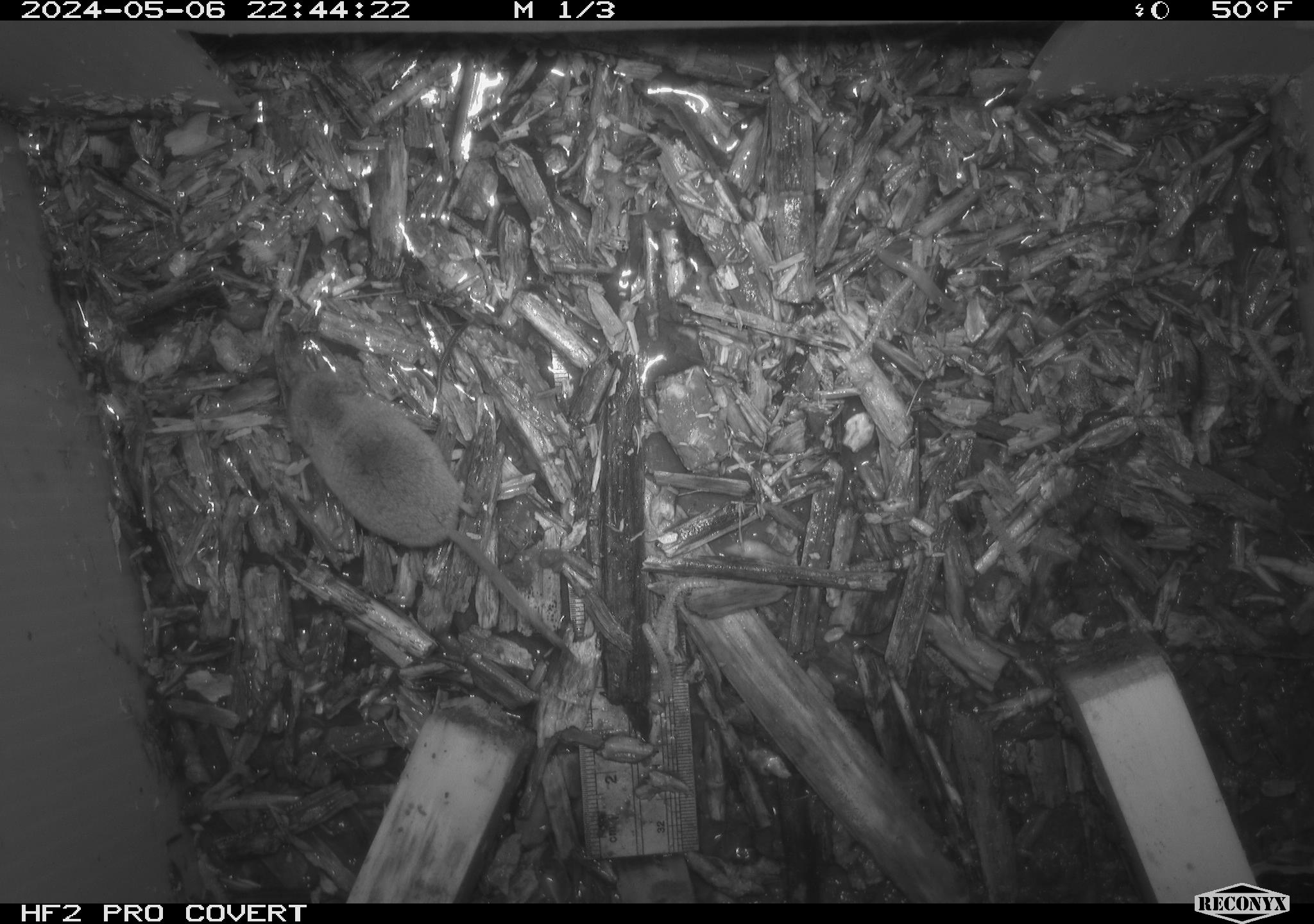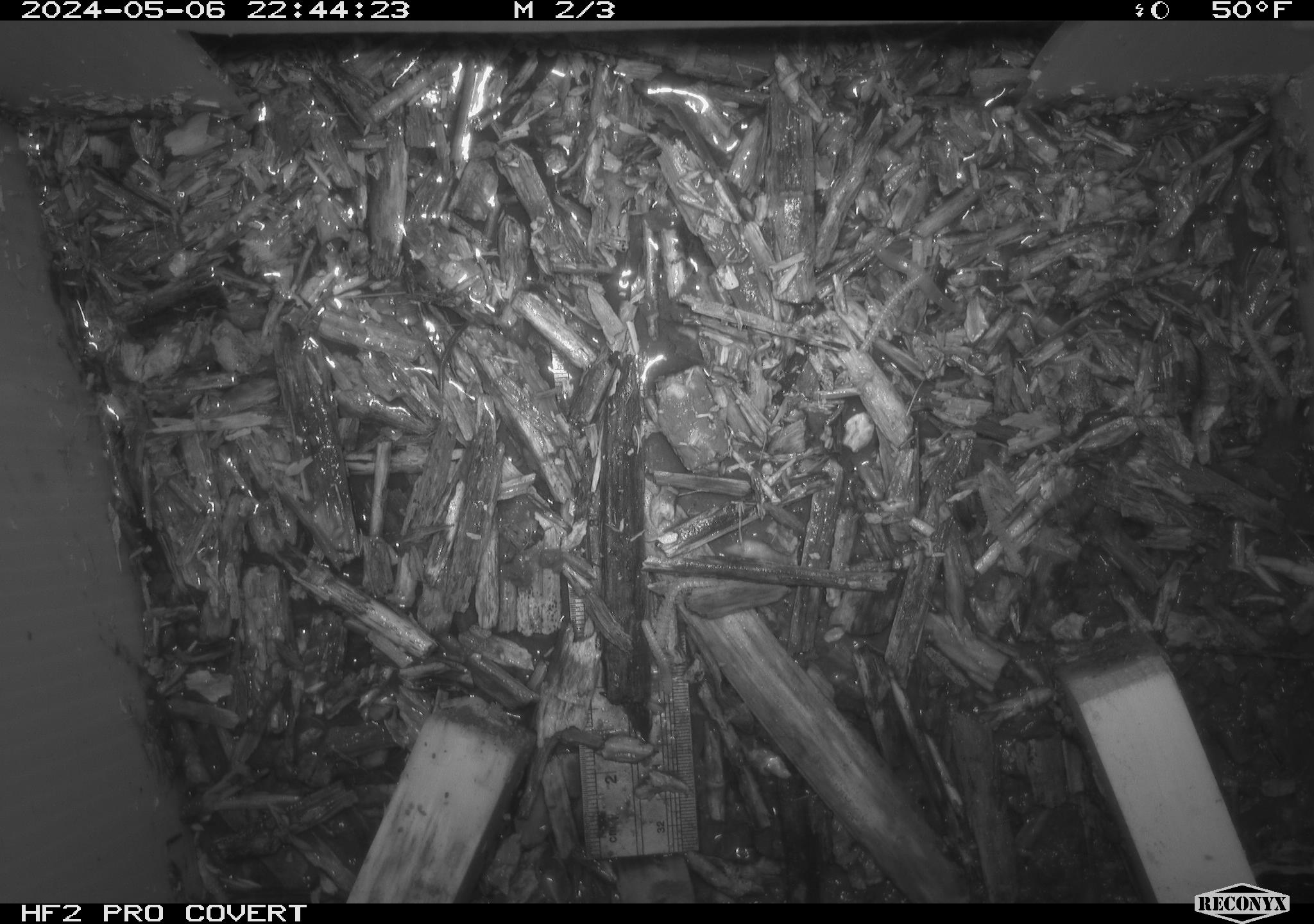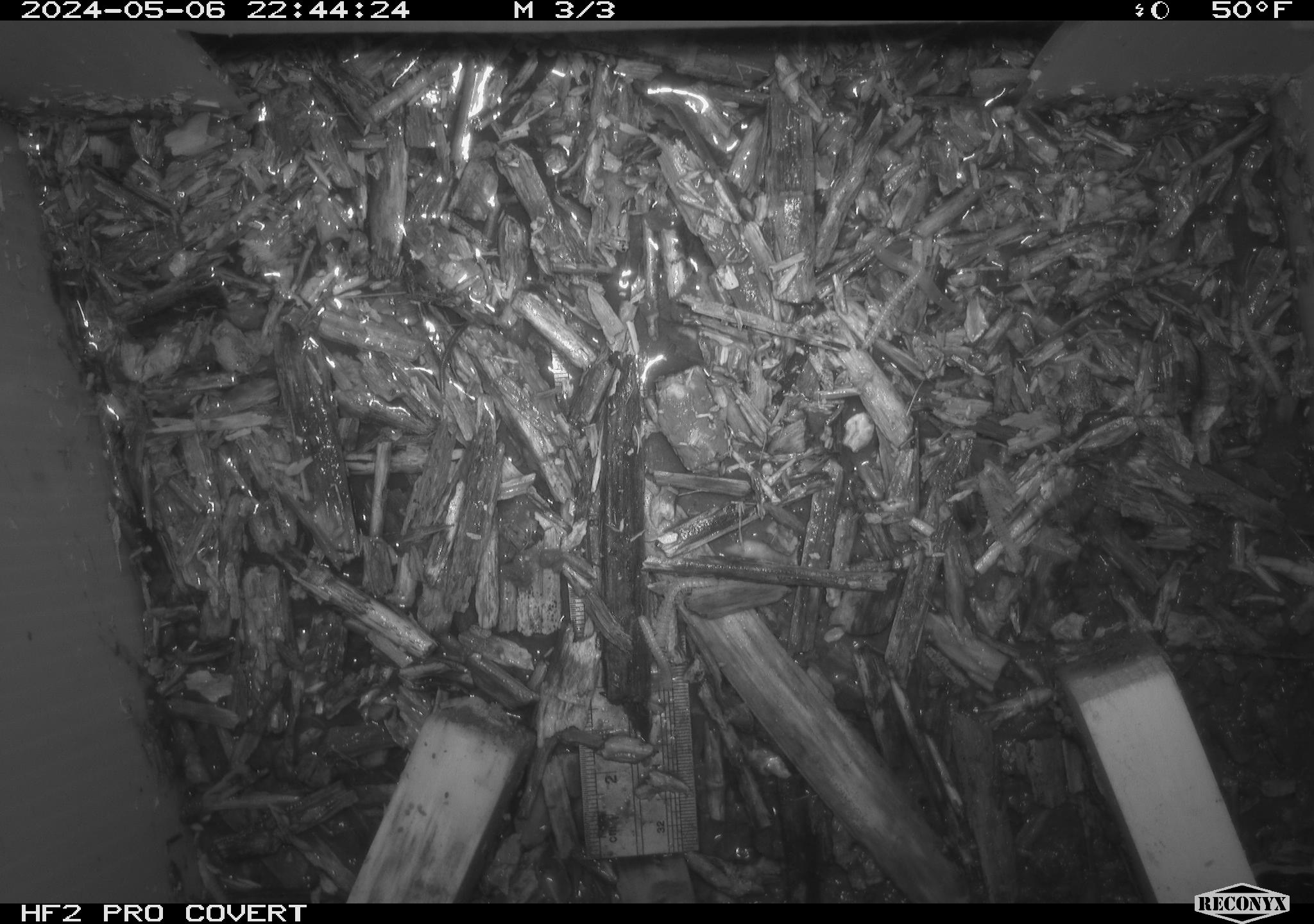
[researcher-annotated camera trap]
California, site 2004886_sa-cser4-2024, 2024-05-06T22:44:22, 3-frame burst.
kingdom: Animalia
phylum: Chordata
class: Mammalia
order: Eulipotyphla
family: Soricidae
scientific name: Soricidae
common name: shrews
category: soricidae family